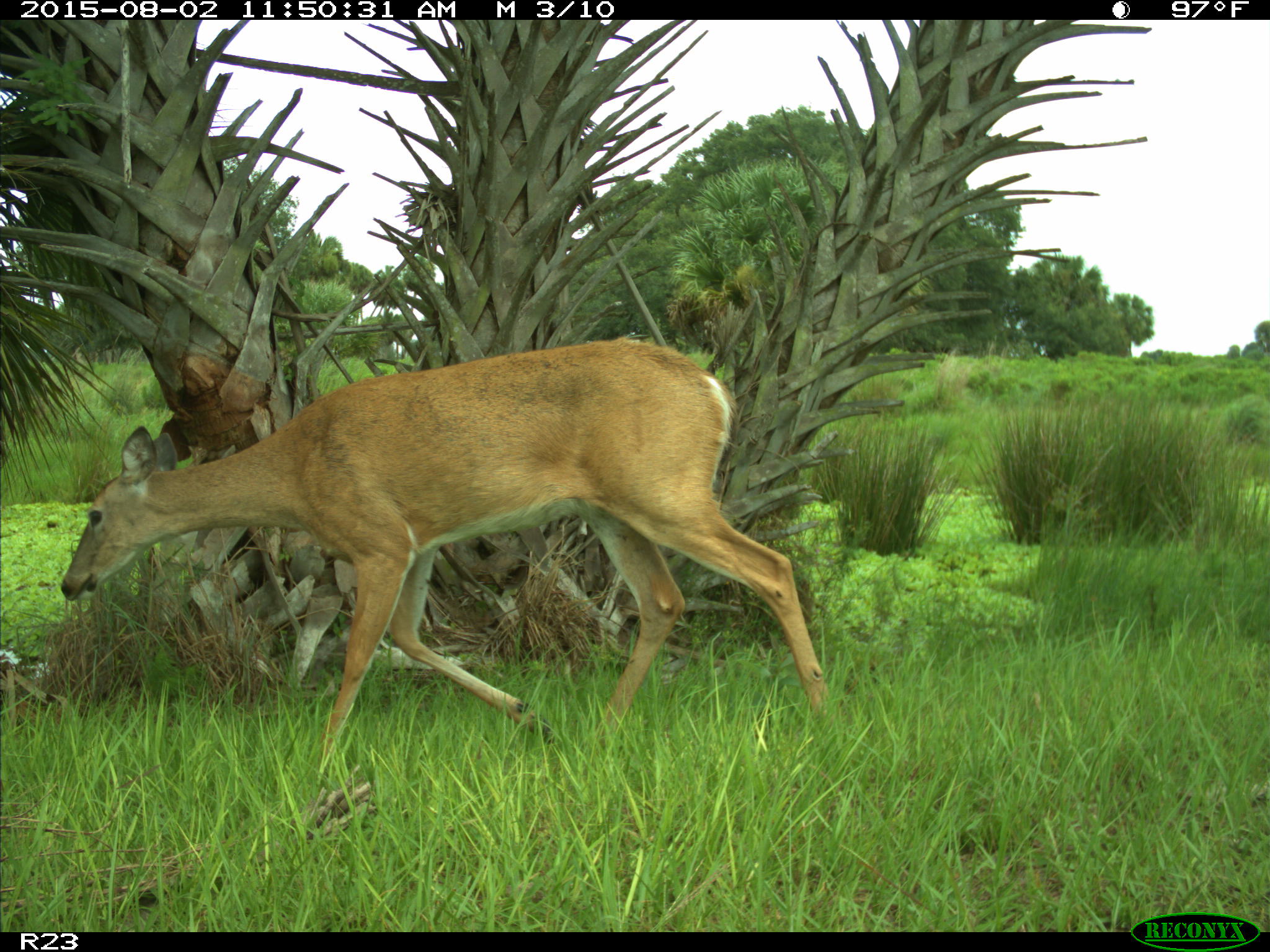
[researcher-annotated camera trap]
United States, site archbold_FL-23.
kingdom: Animalia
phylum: Chordata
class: Mammalia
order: Artiodactyla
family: Cervidae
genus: Odocoileus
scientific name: Odocoileus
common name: deer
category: unidentified deer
Unidentified deer (deer) (Odocoileus).